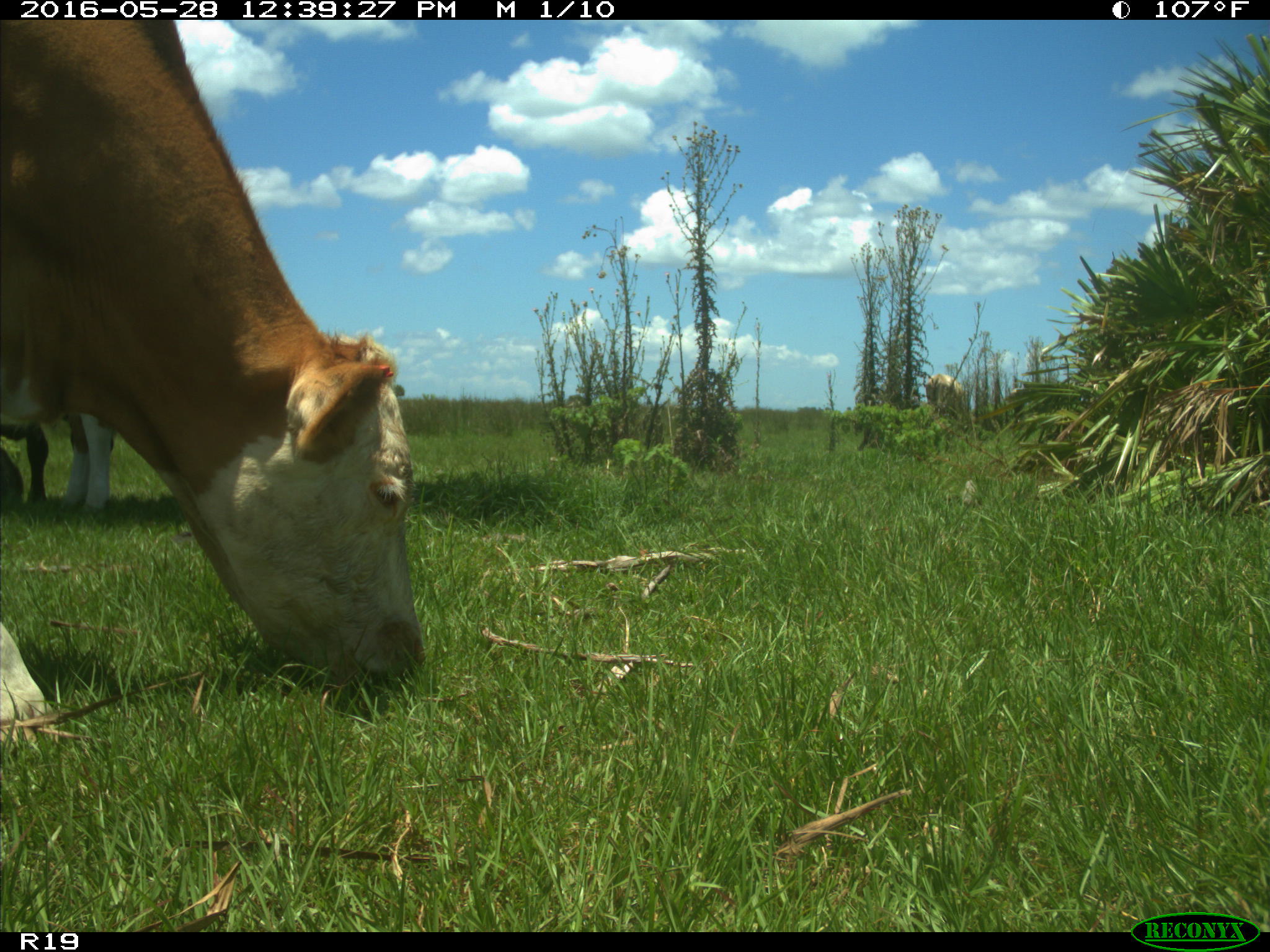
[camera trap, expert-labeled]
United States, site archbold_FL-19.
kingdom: Animalia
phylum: Chordata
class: Mammalia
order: Artiodactyla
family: Bovidae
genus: Bos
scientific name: Bos taurus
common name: domestic cow